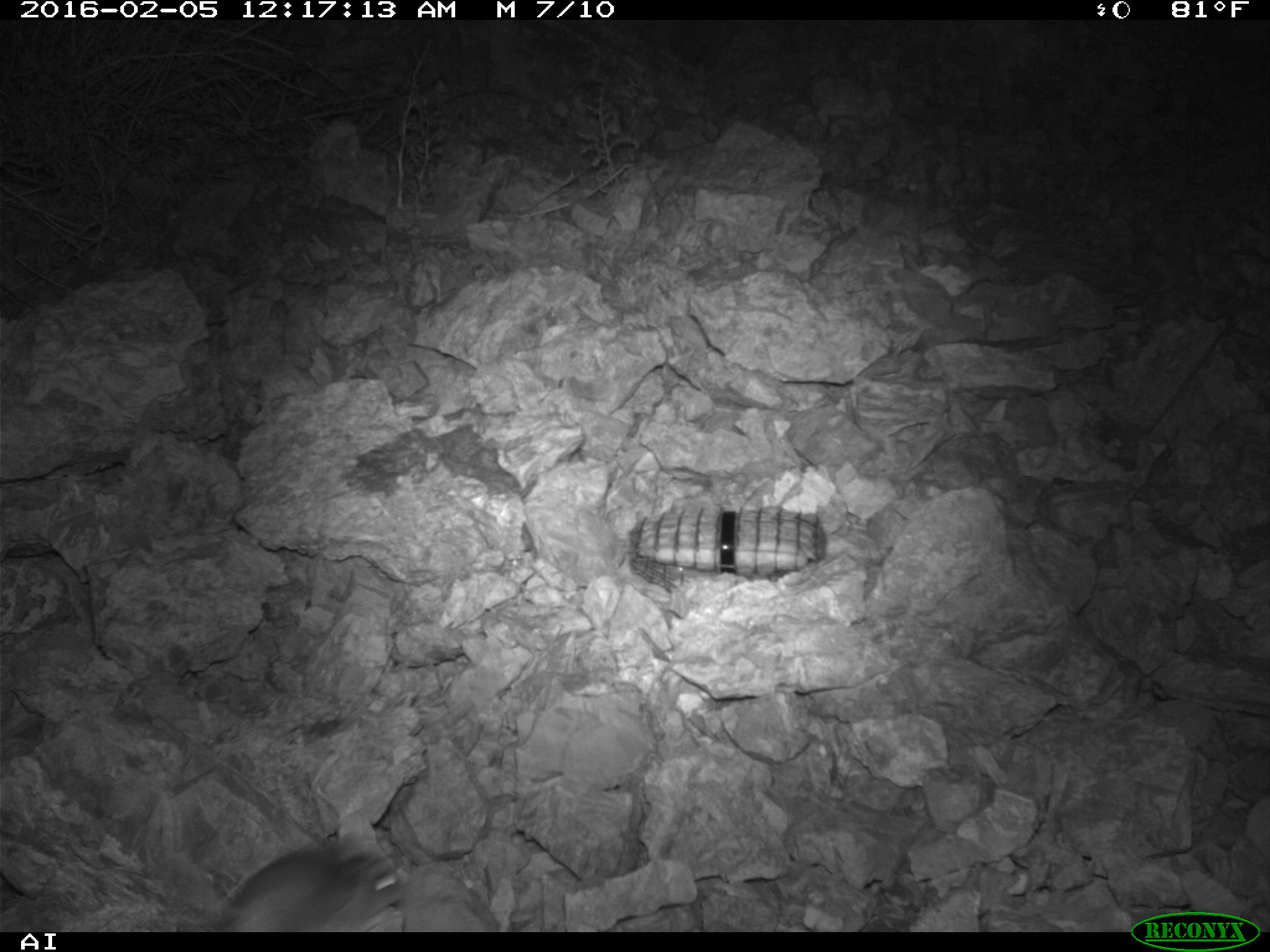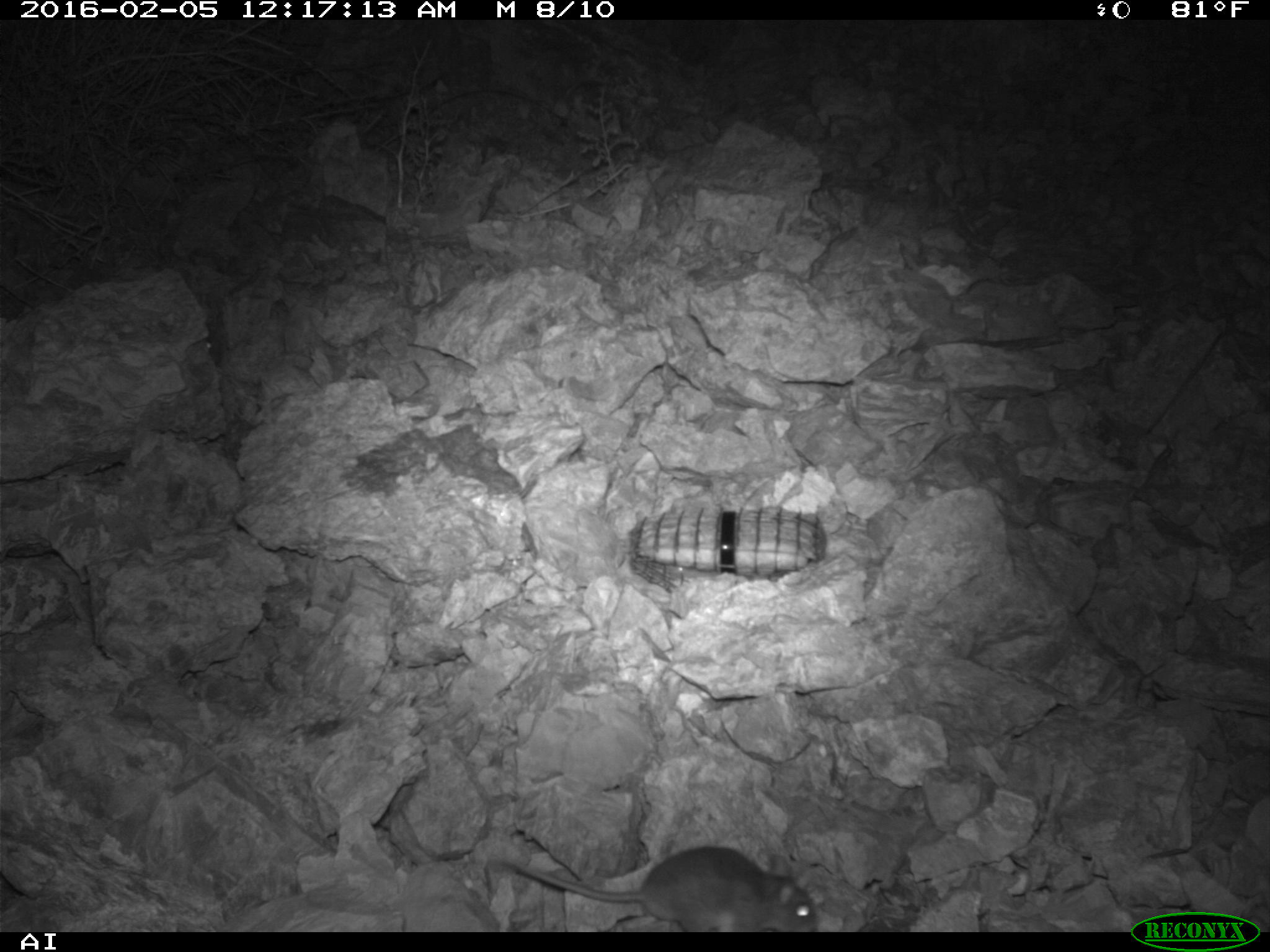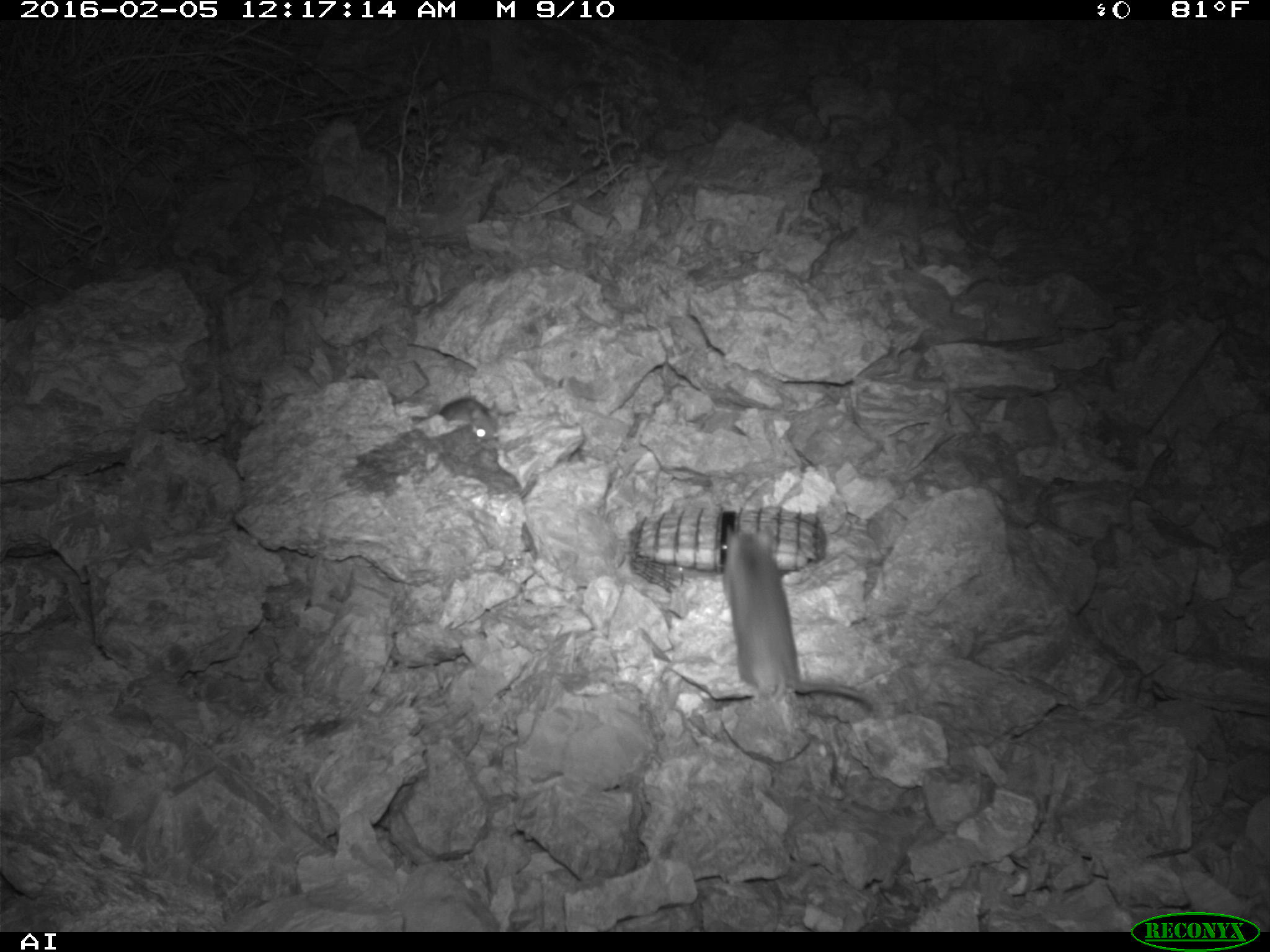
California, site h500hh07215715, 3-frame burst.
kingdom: Animalia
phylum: Chordata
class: Mammalia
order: Rodentia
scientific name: Rodentia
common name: rodent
Rodent (Rodentia).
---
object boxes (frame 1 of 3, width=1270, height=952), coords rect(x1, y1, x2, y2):
rodent: rect(169, 832, 406, 932)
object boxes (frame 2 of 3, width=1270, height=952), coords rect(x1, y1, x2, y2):
rodent: rect(504, 847, 815, 930)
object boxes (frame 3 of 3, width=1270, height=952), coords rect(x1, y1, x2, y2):
rodent: rect(723, 523, 886, 718); rect(437, 398, 500, 443)